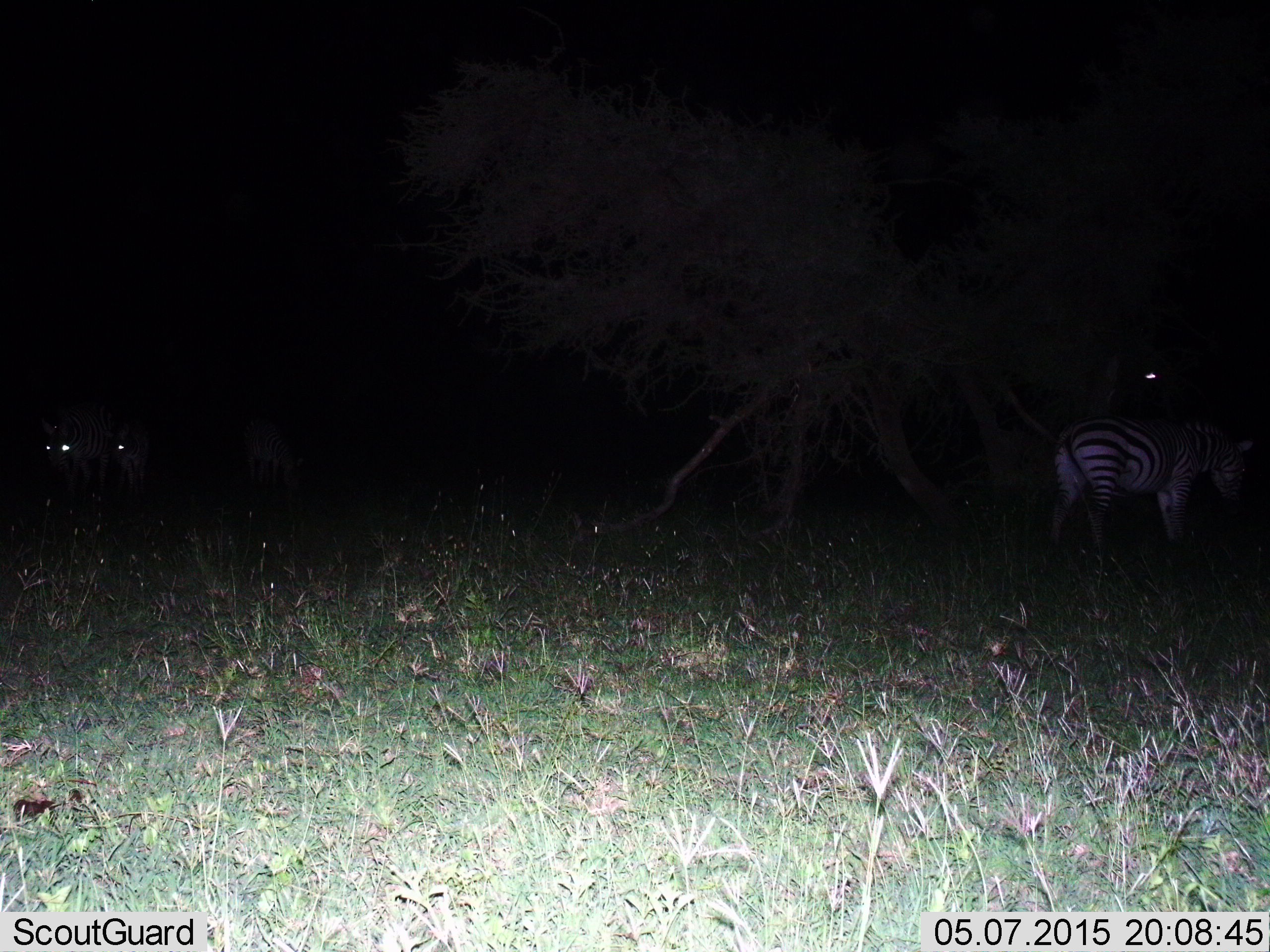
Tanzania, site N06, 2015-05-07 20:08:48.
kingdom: Animalia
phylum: Chordata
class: Mammalia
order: Perissodactyla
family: Equidae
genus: Equus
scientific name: Equus quagga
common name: plains zebra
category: zebra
Zebra (plains zebra) (Equus quagga), count 4. Behavior (volunteer vote fractions): standing 70%, resting 10%, moving 30%, interacting 0%. Young present (vote fraction): 10%. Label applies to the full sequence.